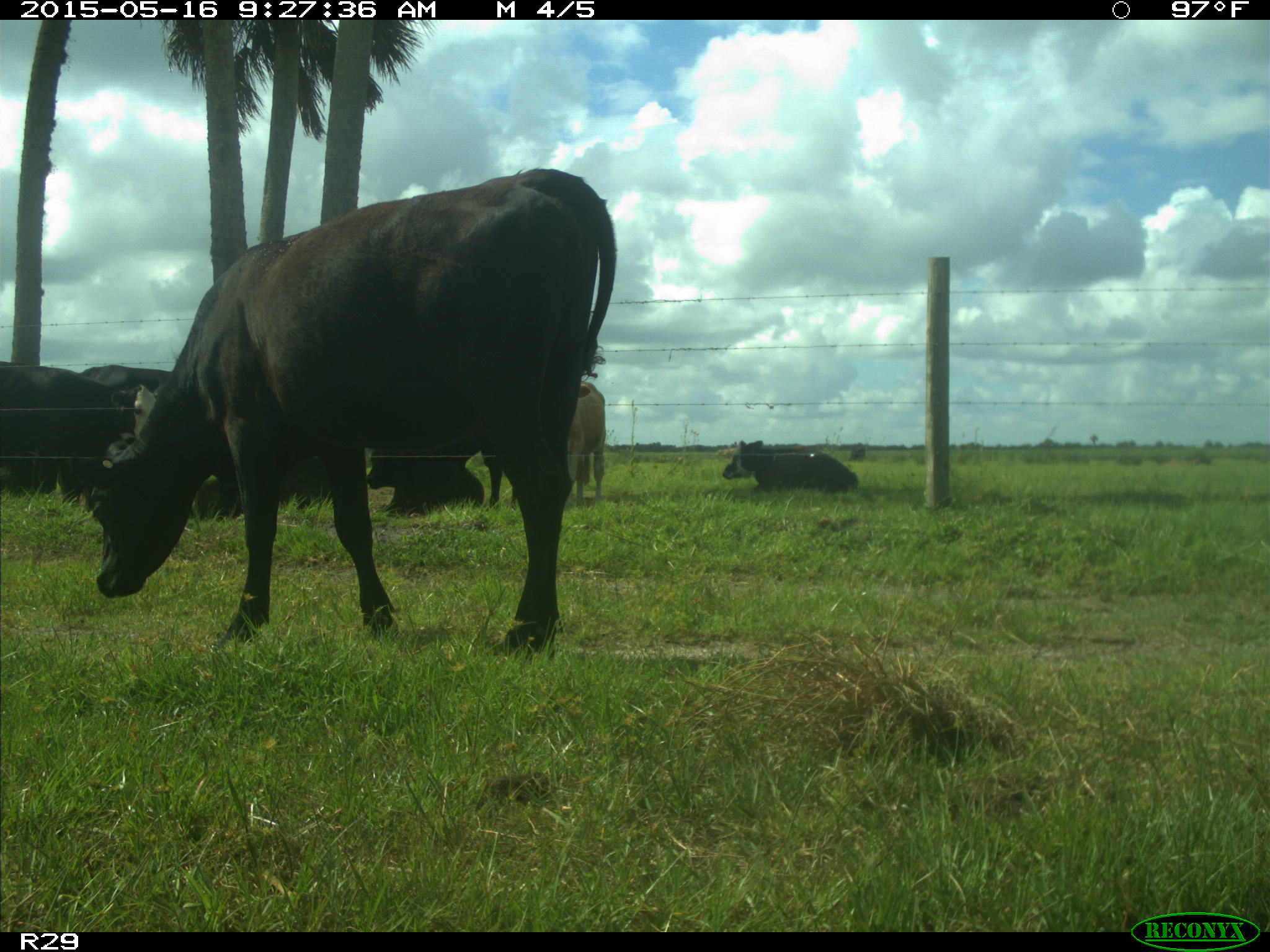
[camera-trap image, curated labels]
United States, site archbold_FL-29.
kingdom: Animalia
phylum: Chordata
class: Mammalia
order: Artiodactyla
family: Bovidae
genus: Bos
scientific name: Bos taurus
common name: domestic cow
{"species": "Bos taurus (domestic cow)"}